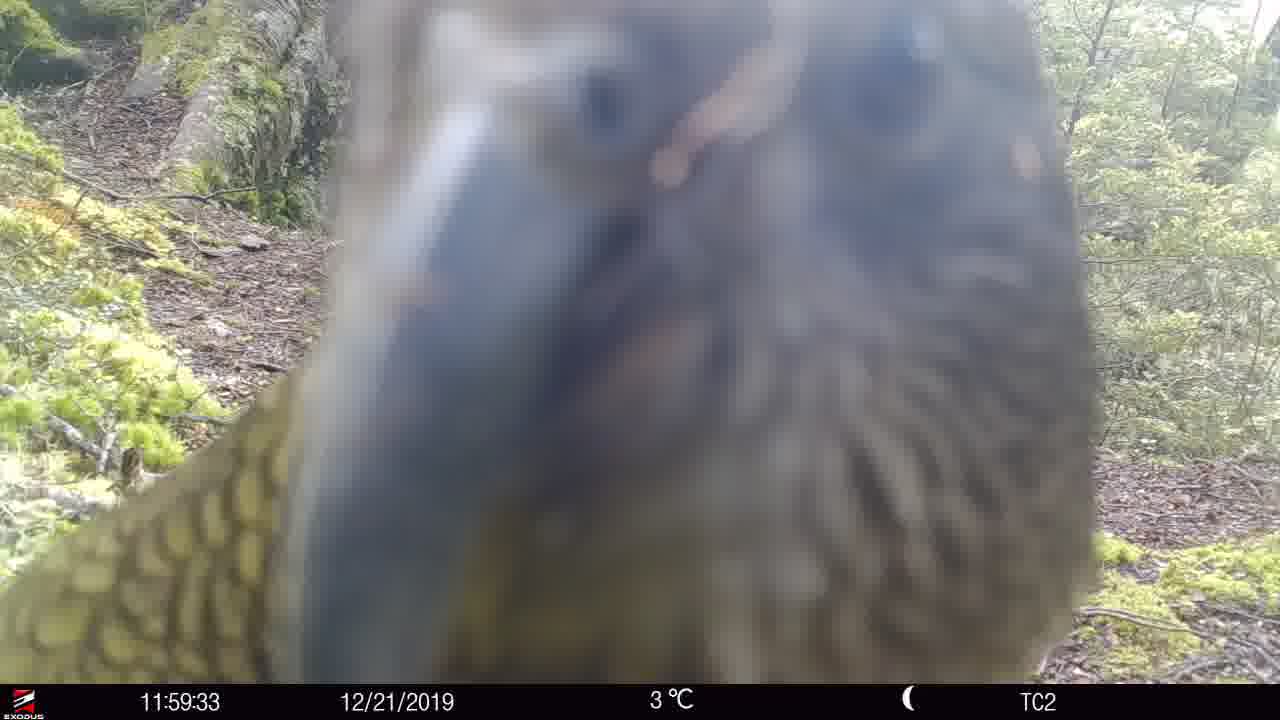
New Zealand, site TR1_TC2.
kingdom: Animalia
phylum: Chordata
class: Aves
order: Psittaciformes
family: Strigopidae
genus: Nestor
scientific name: Nestor notabilis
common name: kea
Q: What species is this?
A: Kea (Nestor notabilis).